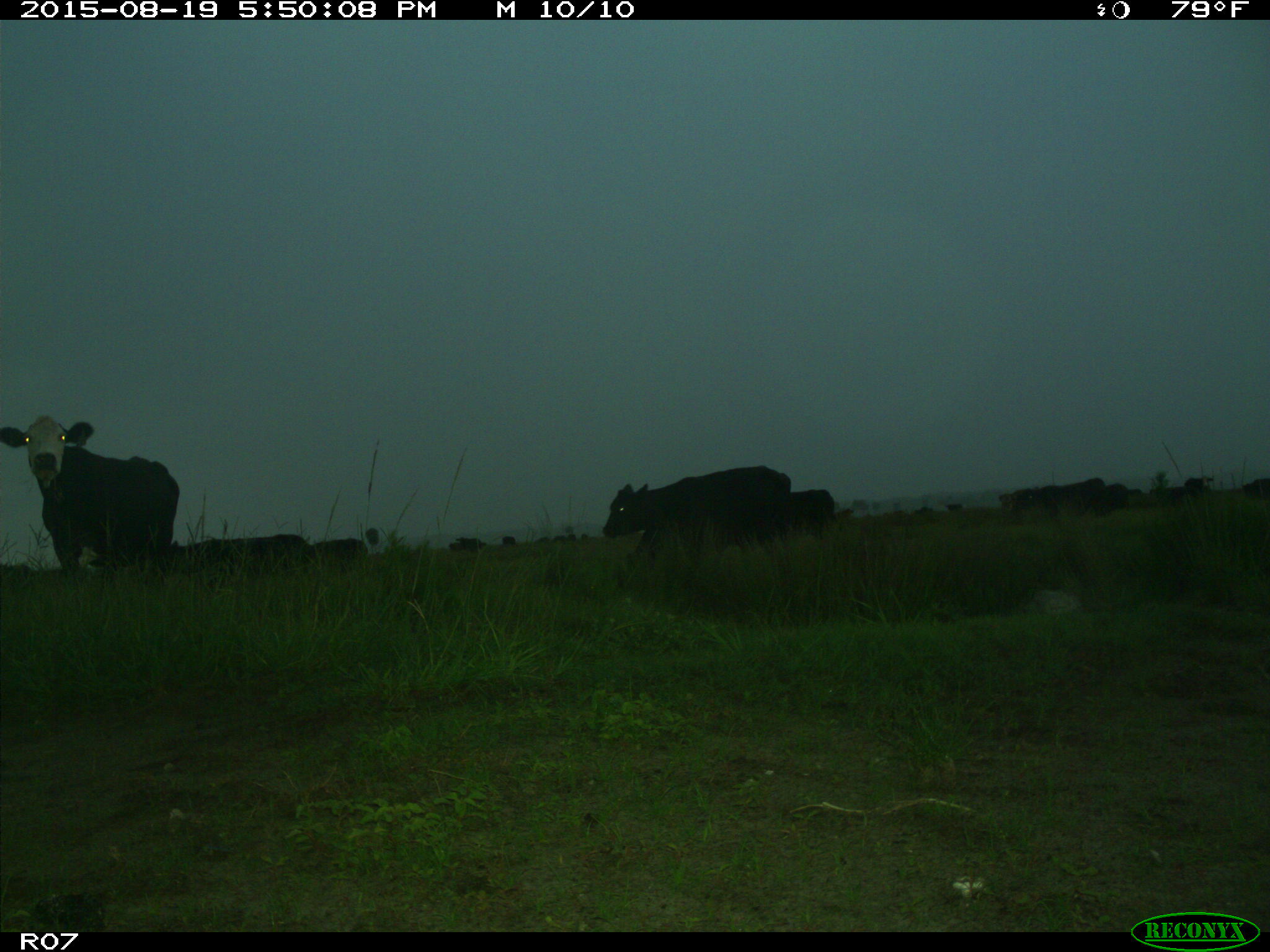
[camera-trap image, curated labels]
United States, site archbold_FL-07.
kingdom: Animalia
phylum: Chordata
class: Mammalia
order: Artiodactyla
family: Bovidae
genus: Bos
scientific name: Bos taurus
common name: domestic cow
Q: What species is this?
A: Bos taurus (domestic cow).